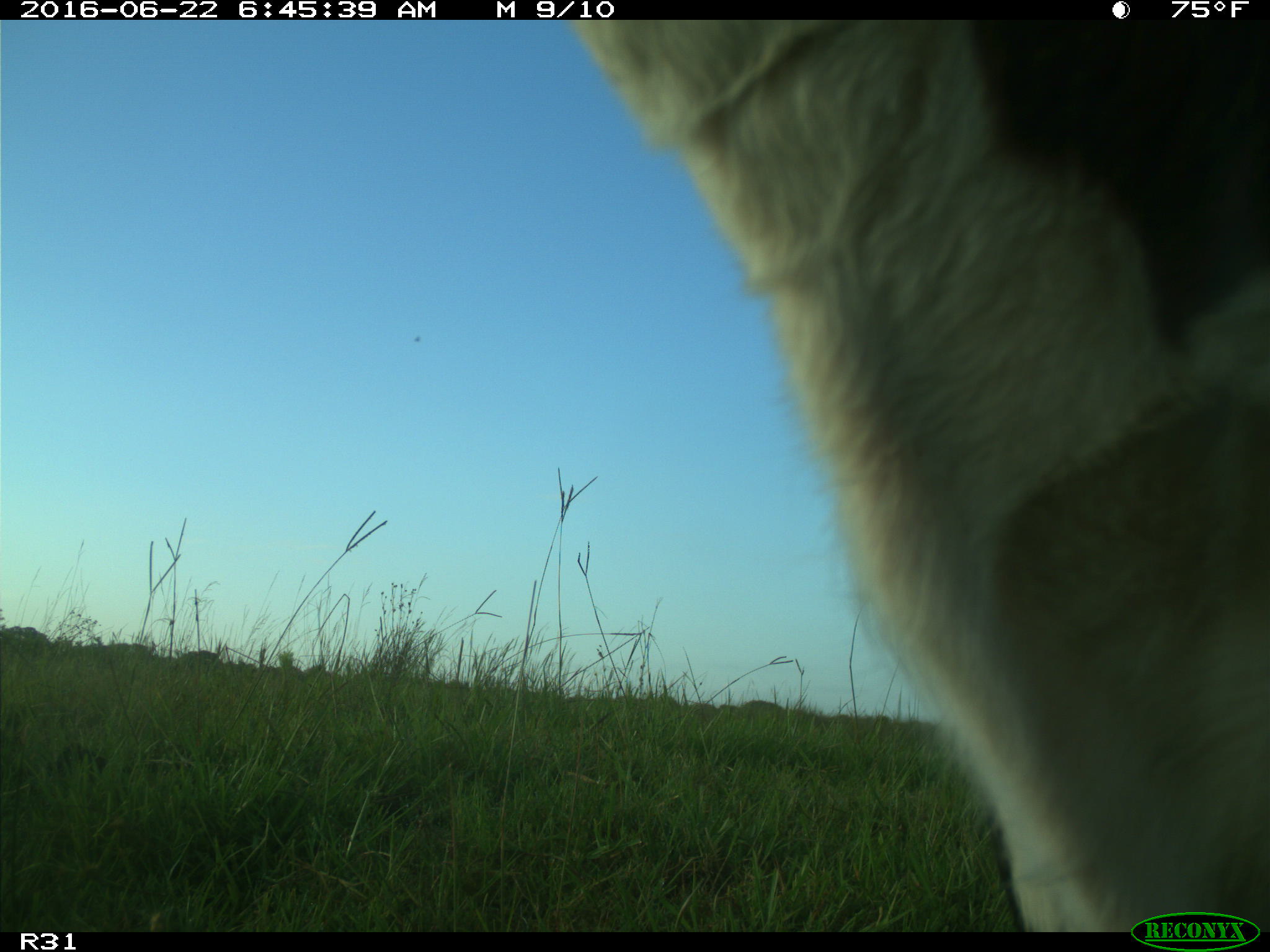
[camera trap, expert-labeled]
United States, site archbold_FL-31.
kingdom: Animalia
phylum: Chordata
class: Mammalia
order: Artiodactyla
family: Bovidae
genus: Bos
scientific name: Bos taurus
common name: domestic cow